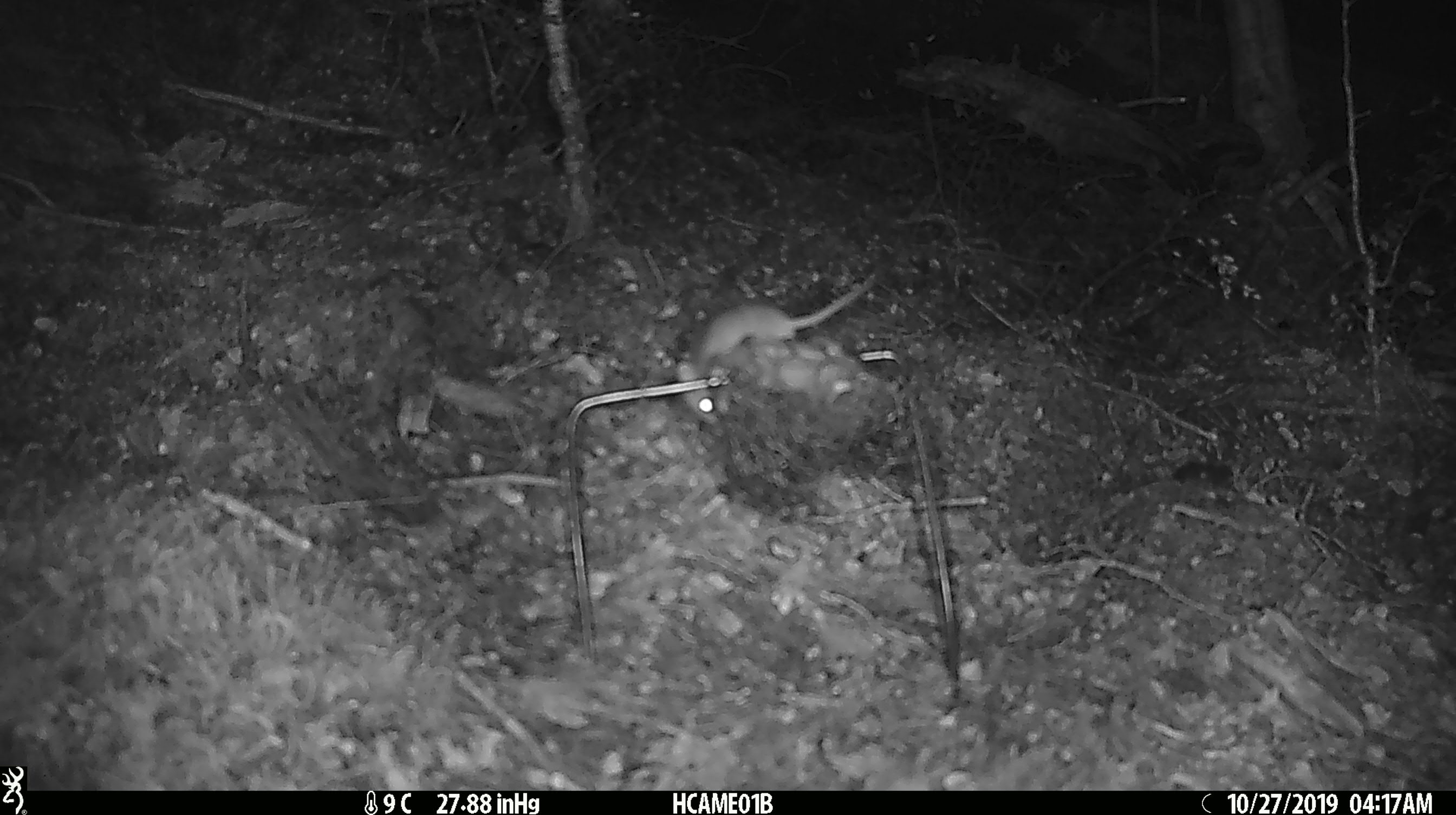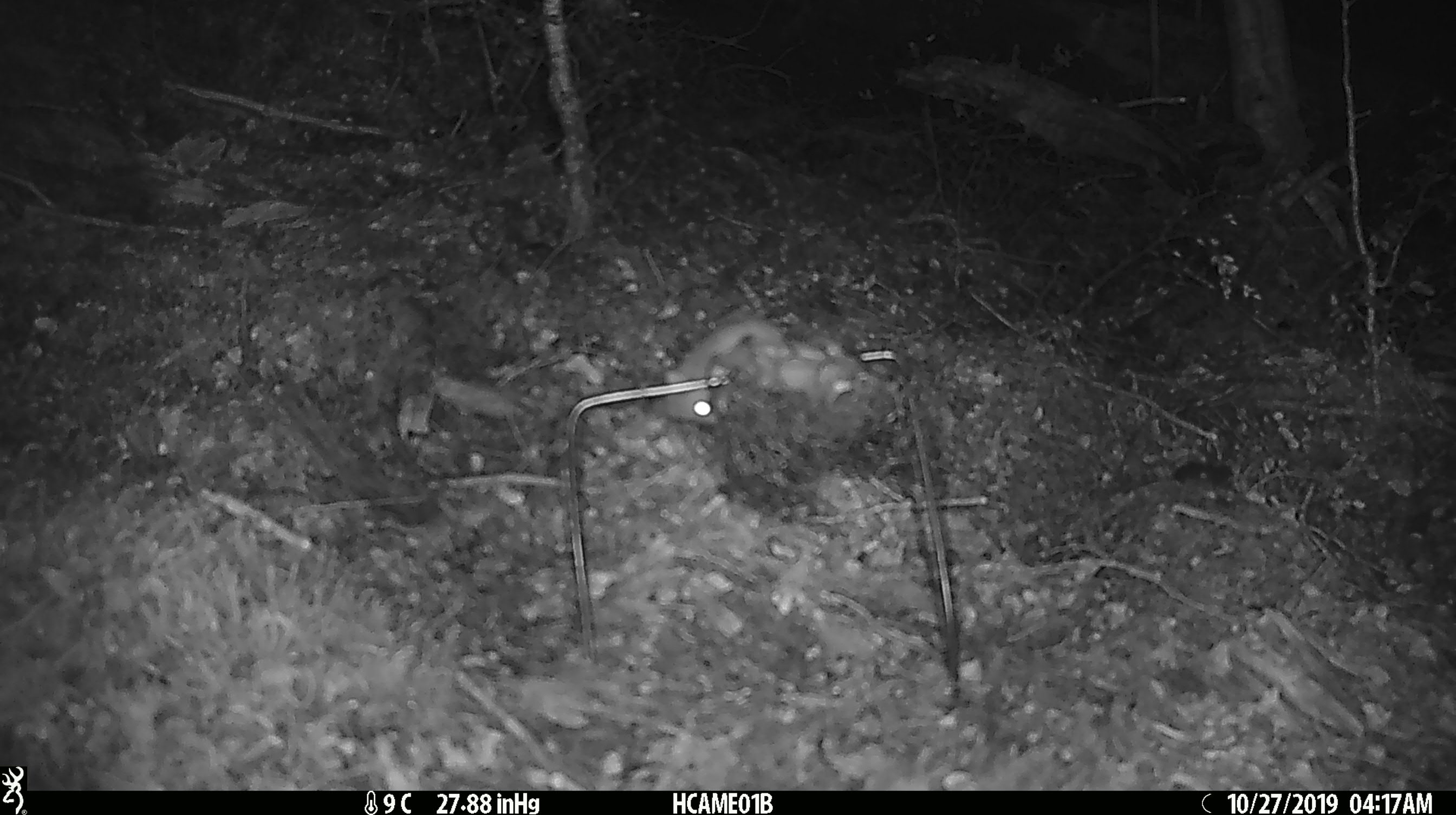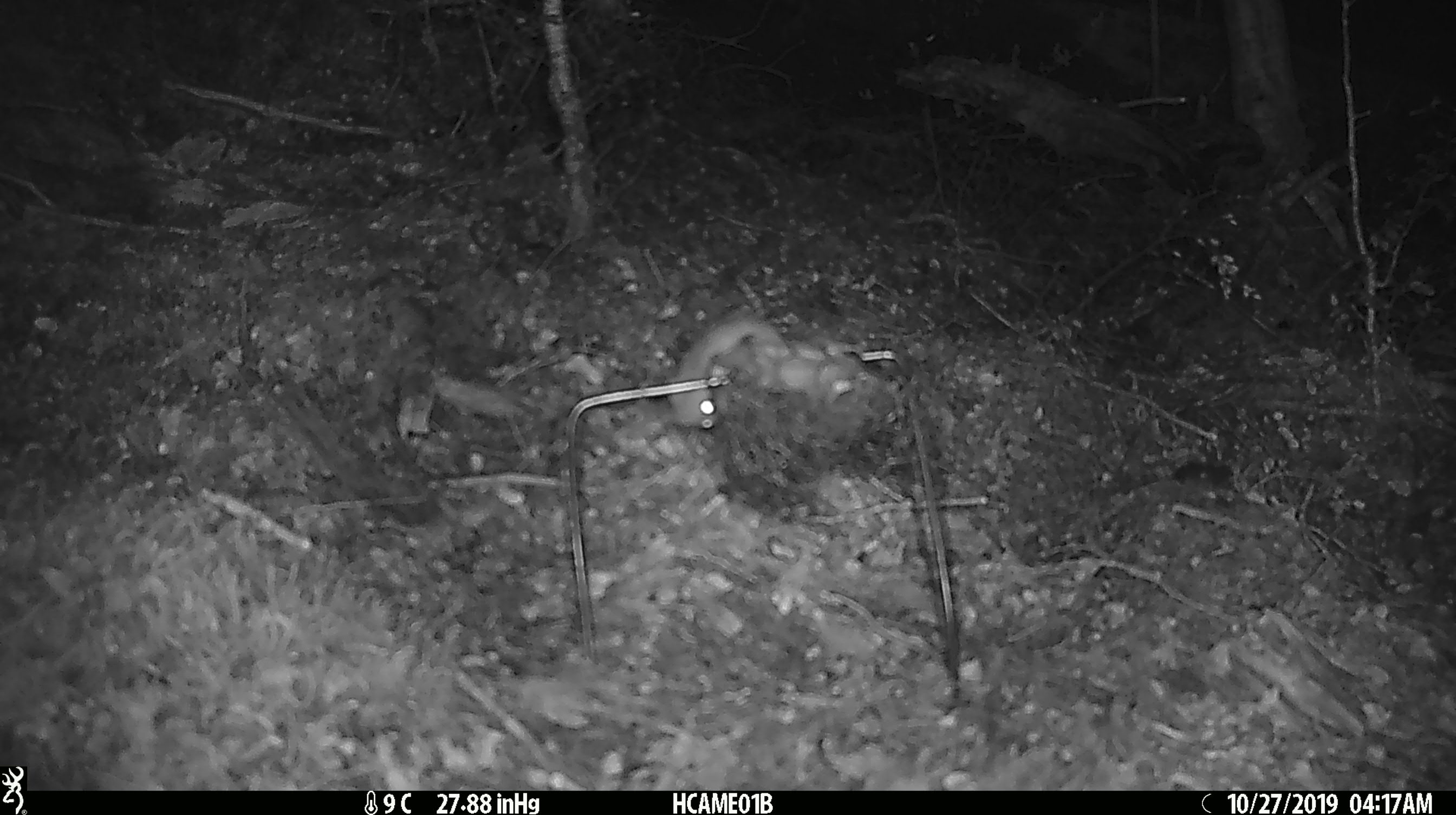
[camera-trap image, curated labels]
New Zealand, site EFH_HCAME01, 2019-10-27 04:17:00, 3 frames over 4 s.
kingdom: Animalia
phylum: Chordata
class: Mammalia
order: Rodentia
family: Muridae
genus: Mus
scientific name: Mus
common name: mouse